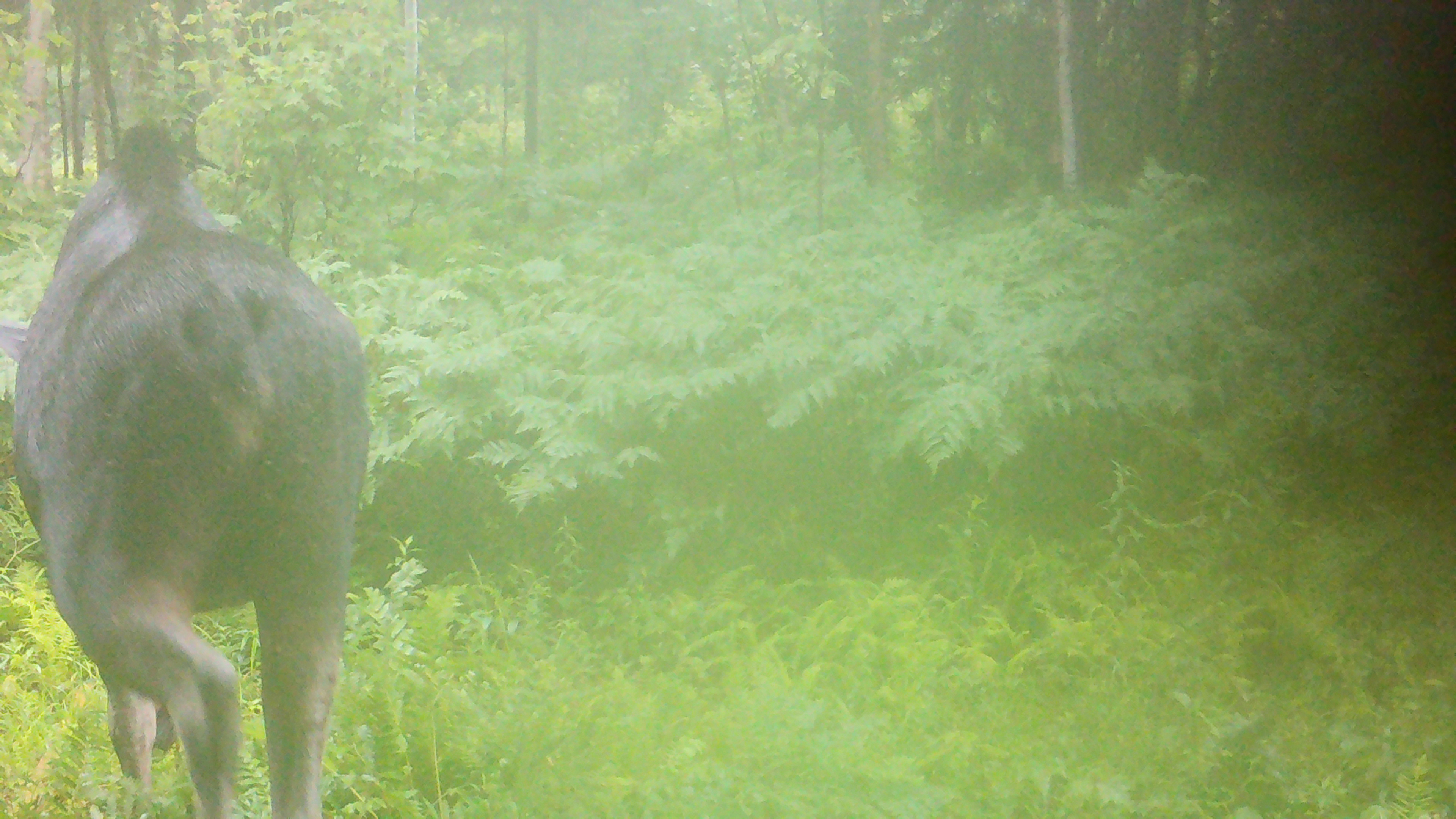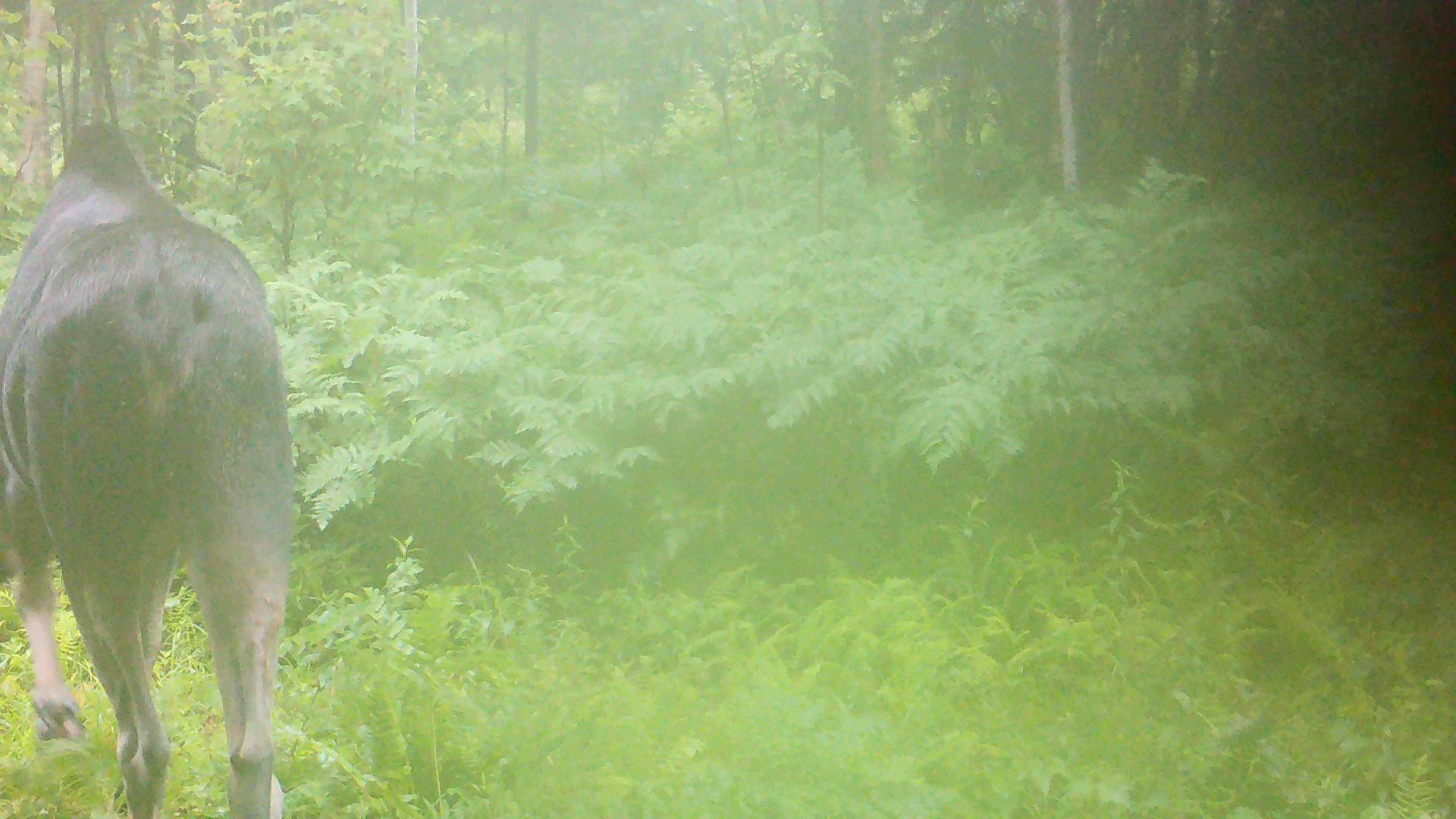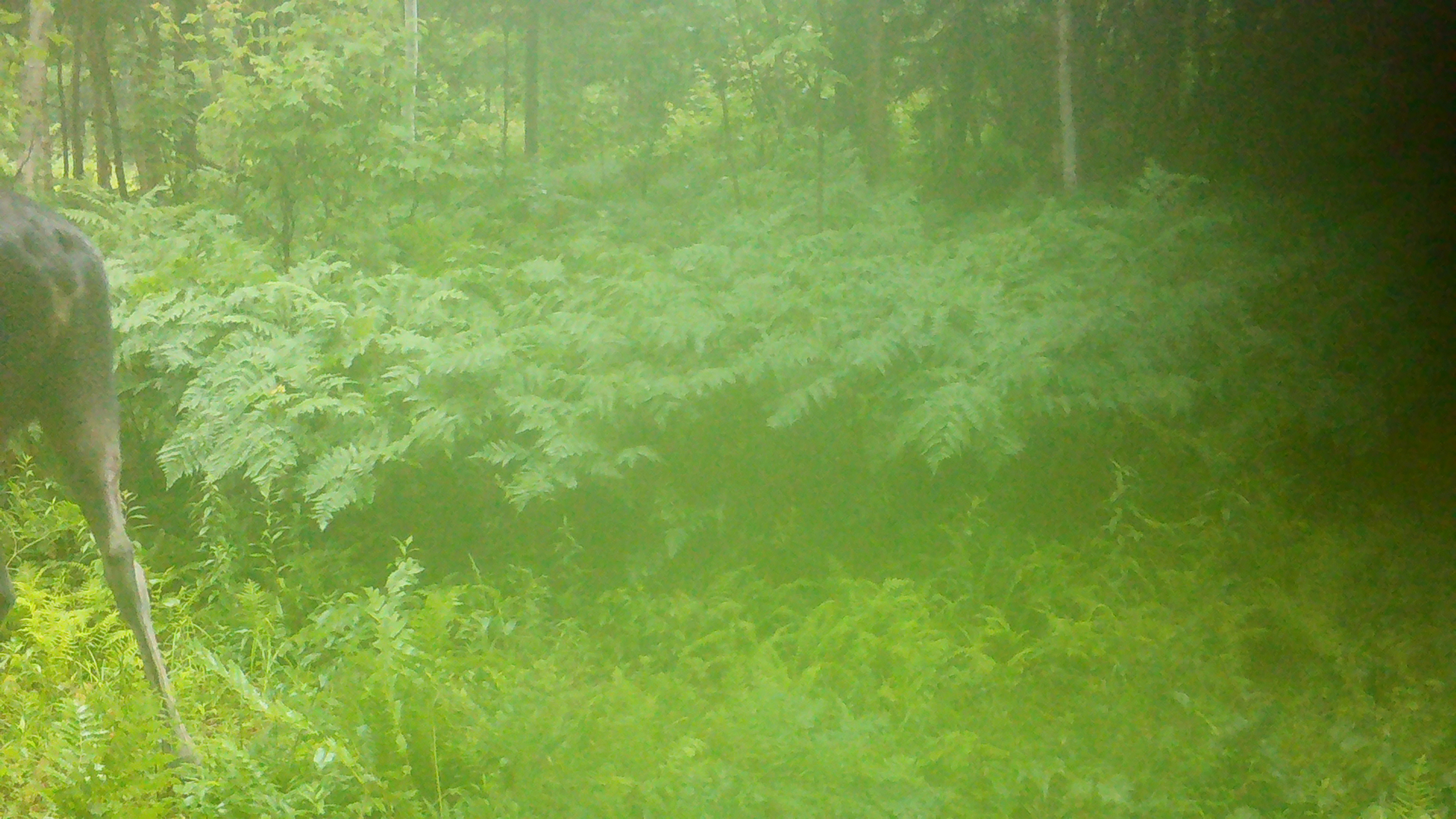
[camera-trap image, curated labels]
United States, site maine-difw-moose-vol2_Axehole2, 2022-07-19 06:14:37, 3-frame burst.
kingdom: Animalia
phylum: Chordata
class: Mammalia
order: Artiodactyla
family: Cervidae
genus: Alces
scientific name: Alces alces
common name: moose